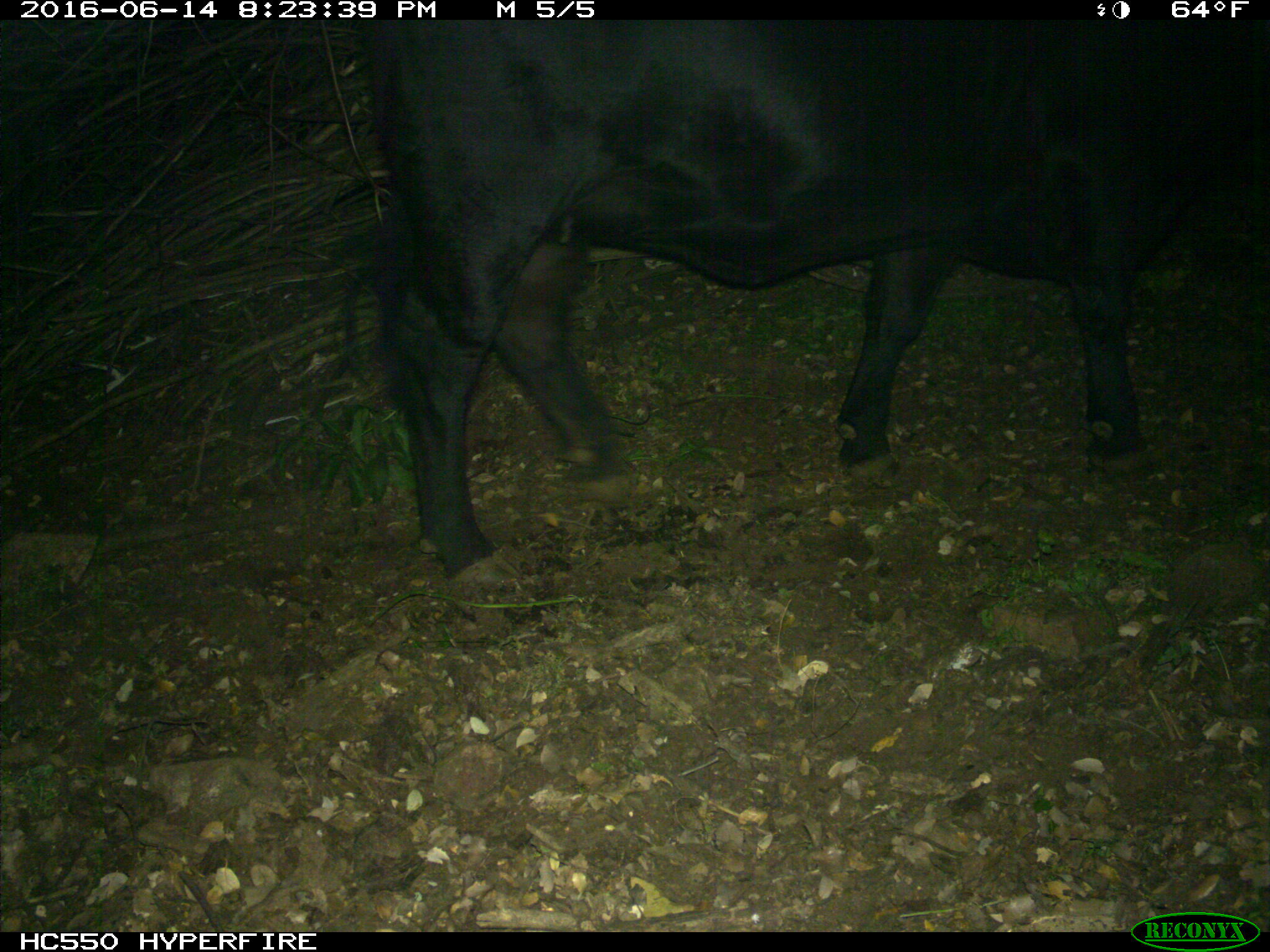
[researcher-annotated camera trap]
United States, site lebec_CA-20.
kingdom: Animalia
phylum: Chordata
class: Mammalia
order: Artiodactyla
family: Bovidae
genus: Bos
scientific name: Bos taurus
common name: domestic cow